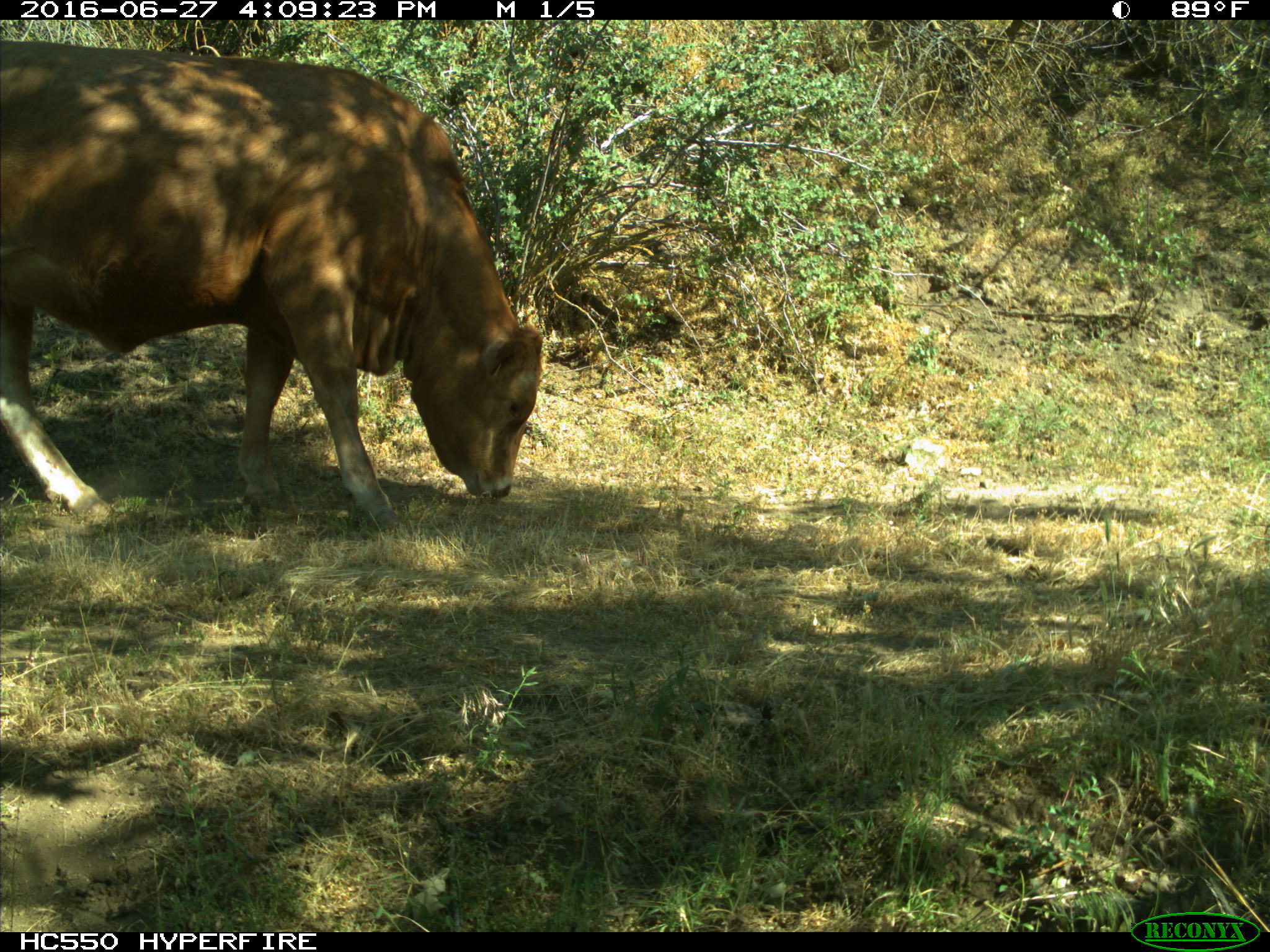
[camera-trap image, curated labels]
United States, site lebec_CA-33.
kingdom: Animalia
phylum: Chordata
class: Mammalia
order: Artiodactyla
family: Bovidae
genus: Bos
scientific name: Bos taurus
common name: domestic cow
Bos taurus (domestic cow).